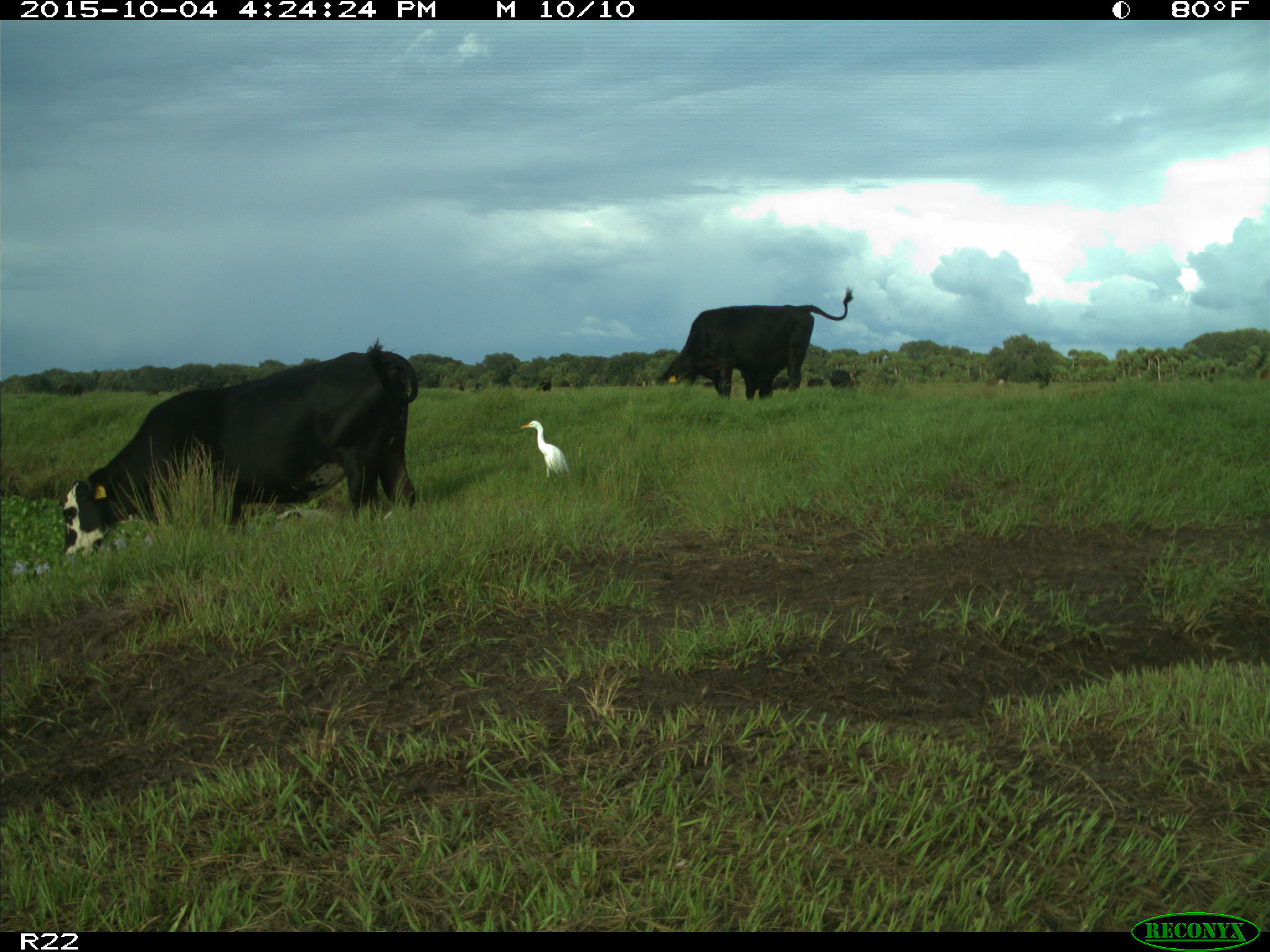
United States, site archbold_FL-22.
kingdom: Animalia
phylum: Chordata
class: Mammalia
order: Artiodactyla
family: Bovidae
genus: Bos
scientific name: Bos taurus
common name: domestic cow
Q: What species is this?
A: Bos taurus (domestic cow).